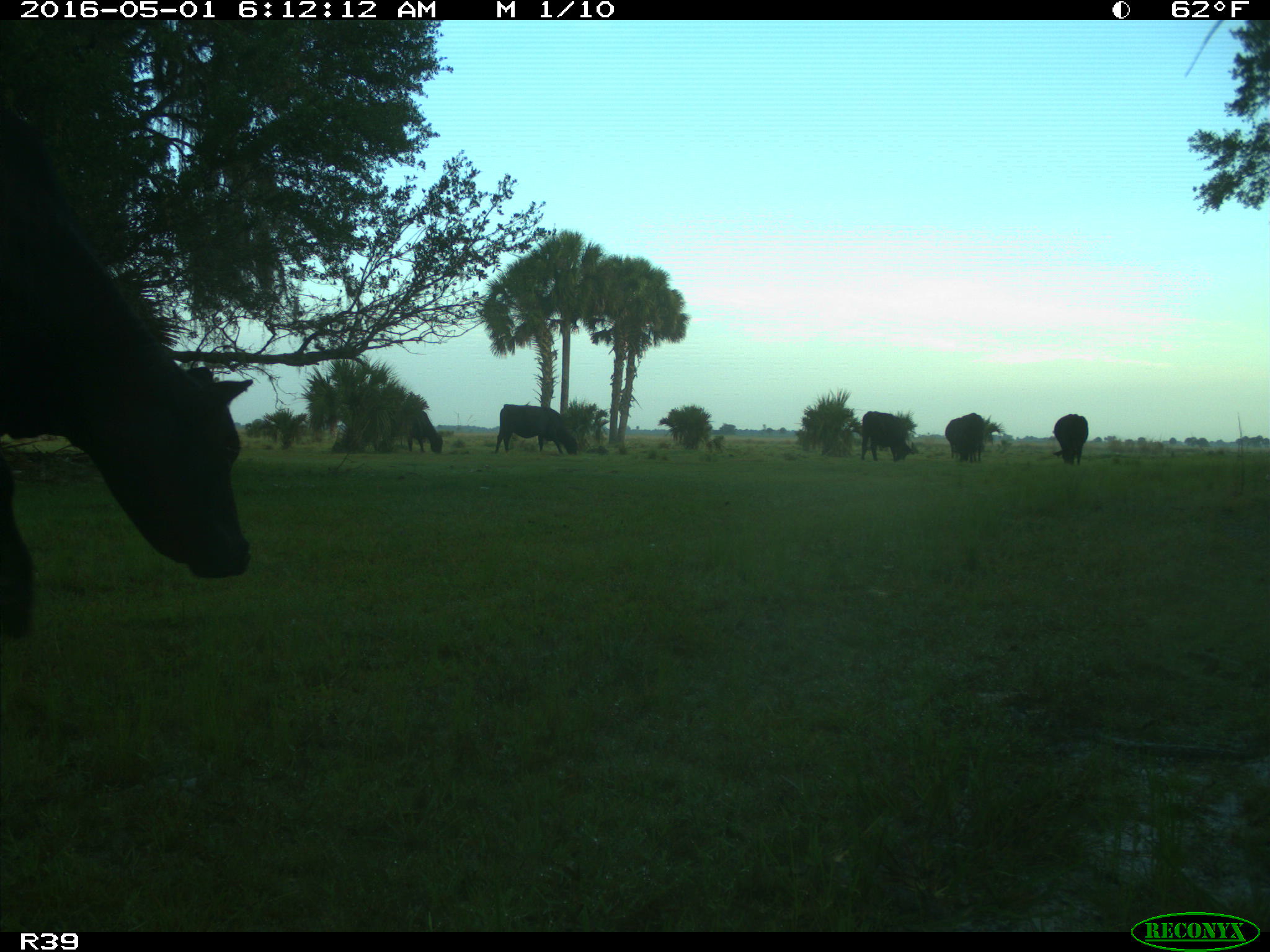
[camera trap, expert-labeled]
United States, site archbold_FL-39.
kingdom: Animalia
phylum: Chordata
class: Mammalia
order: Artiodactyla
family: Bovidae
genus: Bos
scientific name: Bos taurus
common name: domestic cow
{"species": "Bos taurus (domestic cow)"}